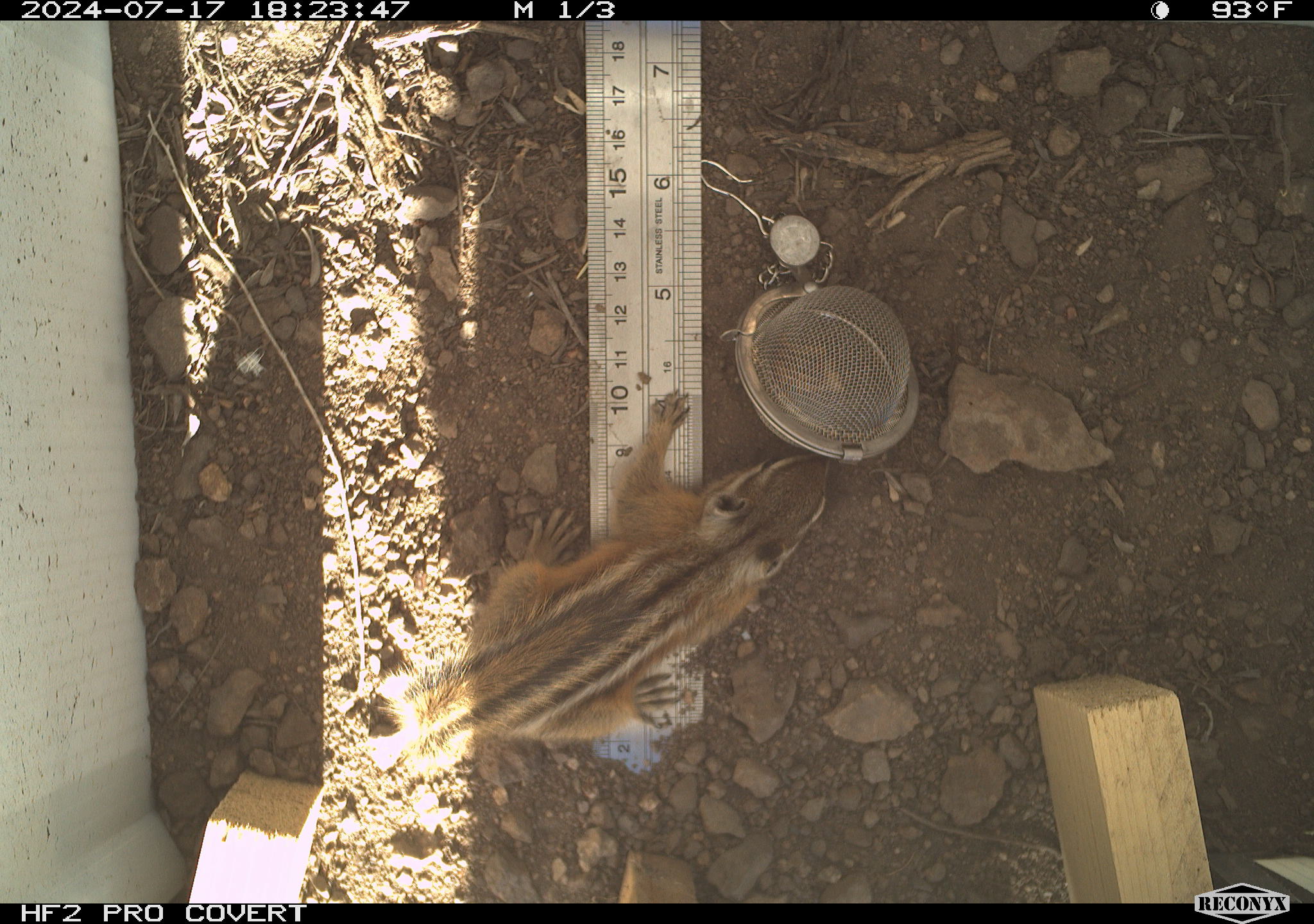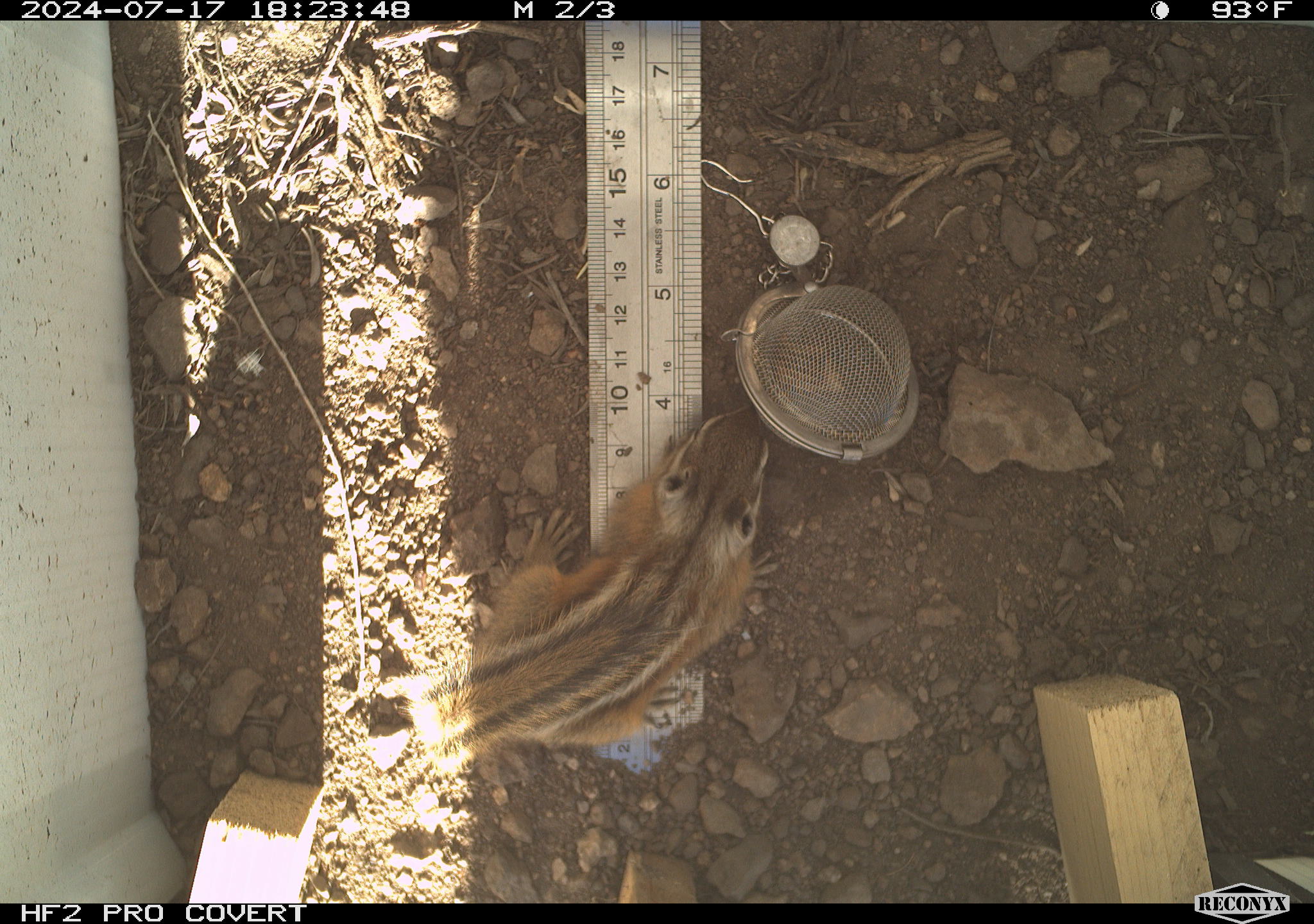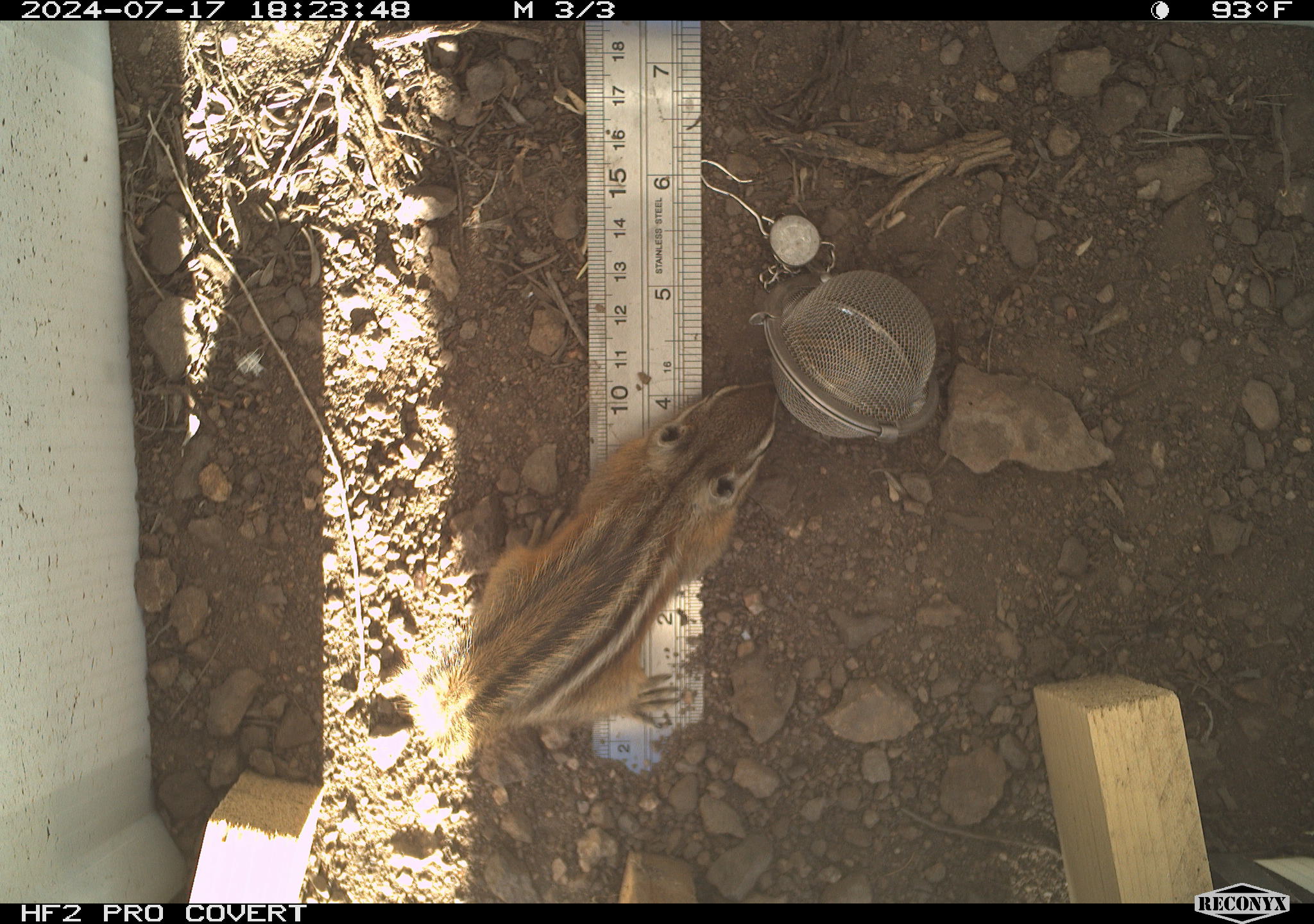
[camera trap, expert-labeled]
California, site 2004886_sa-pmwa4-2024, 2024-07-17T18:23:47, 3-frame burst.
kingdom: Animalia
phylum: Chordata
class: Mammalia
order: Rodentia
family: Sciuridae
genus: Neotamias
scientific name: Neotamias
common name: western chipmunks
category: neotamias species